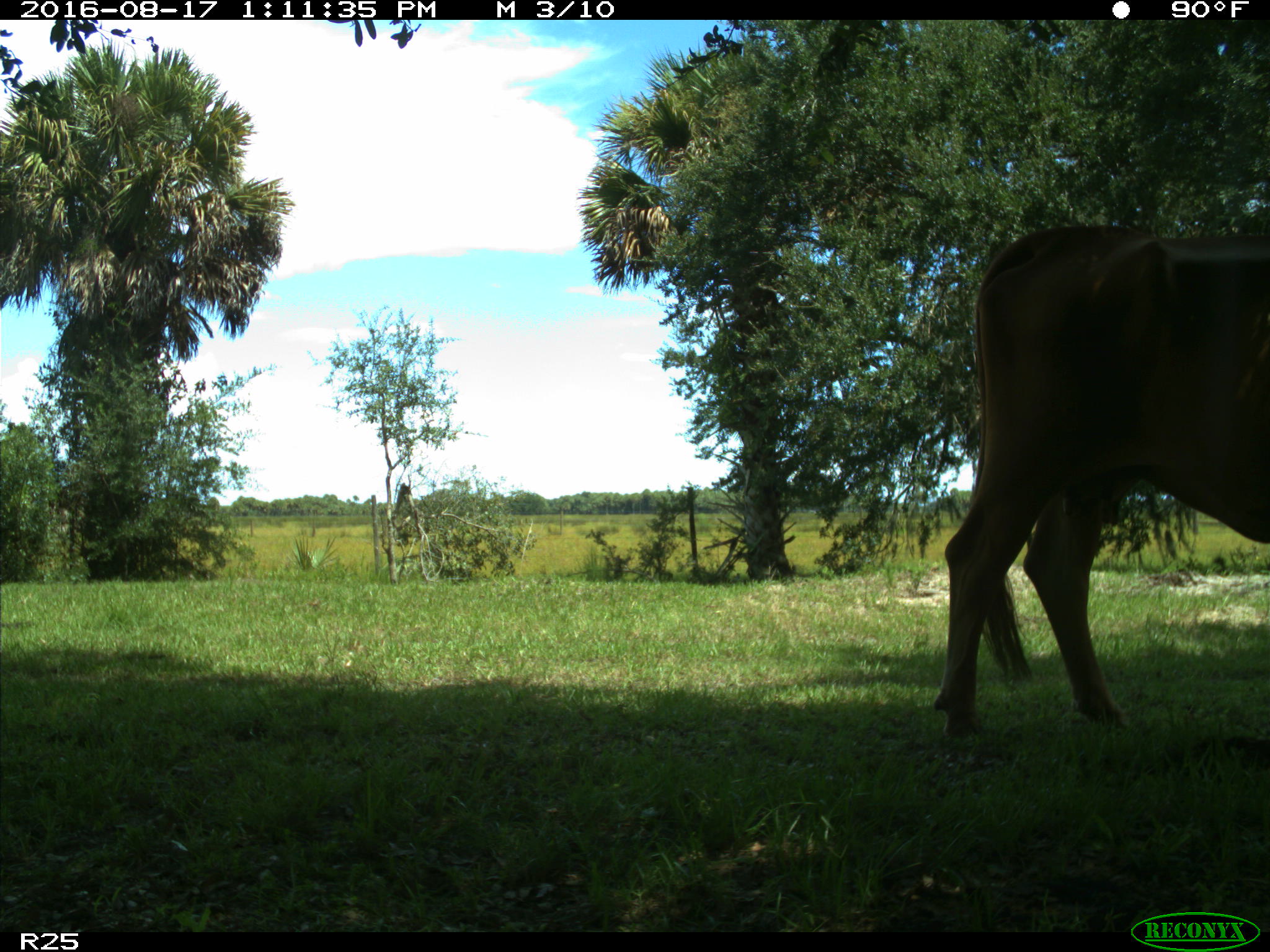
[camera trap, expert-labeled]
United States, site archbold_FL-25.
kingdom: Animalia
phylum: Chordata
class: Mammalia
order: Artiodactyla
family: Bovidae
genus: Bos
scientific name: Bos taurus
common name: domestic cow